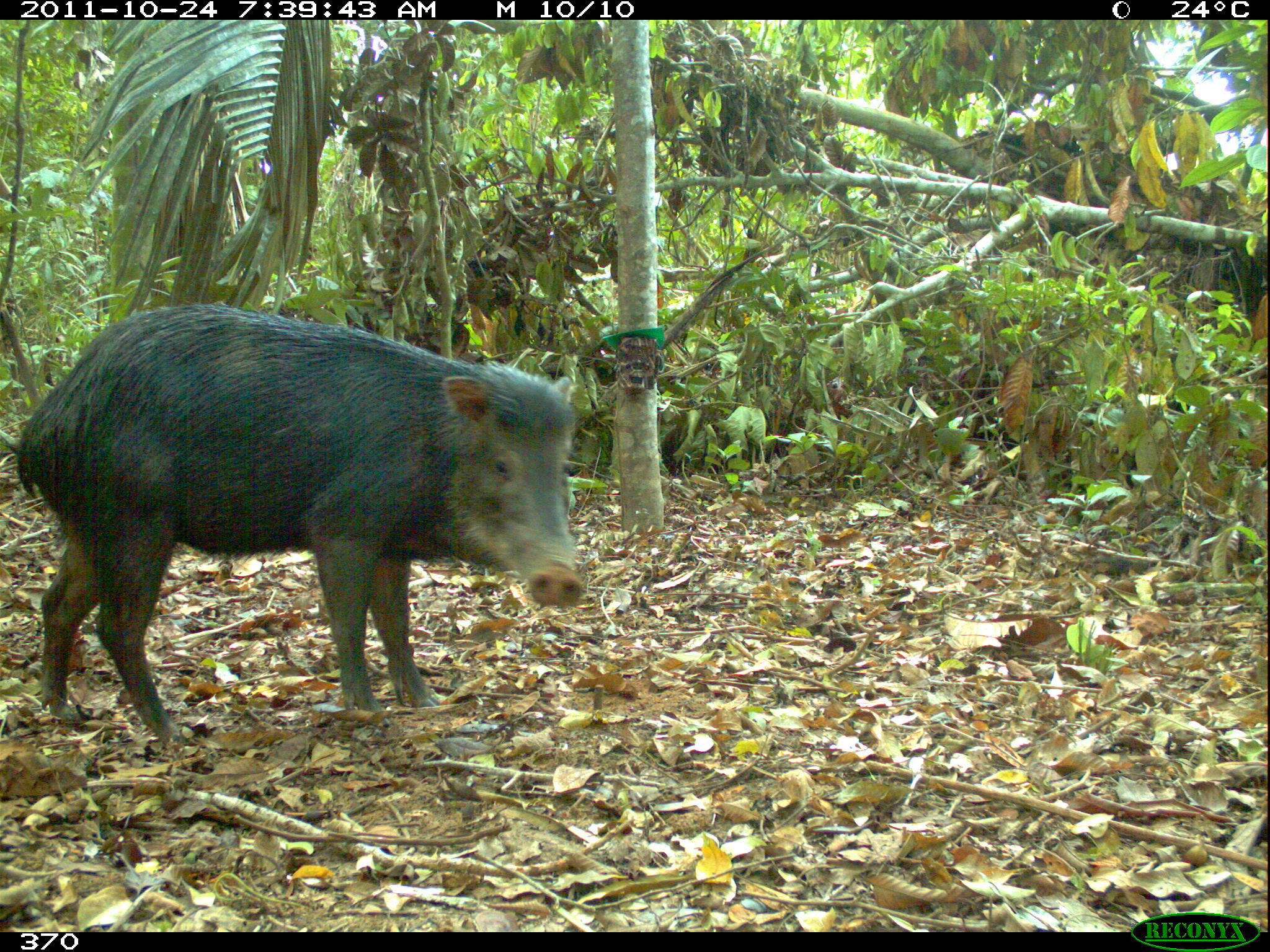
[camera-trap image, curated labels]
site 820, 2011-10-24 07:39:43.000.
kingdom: Animalia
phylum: Chordata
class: Mammalia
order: Artiodactyla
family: Tayassuidae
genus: Tayassu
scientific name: Tayassu pecari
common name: white-lipped peccary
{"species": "Tayassu pecari (white-lipped peccary)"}